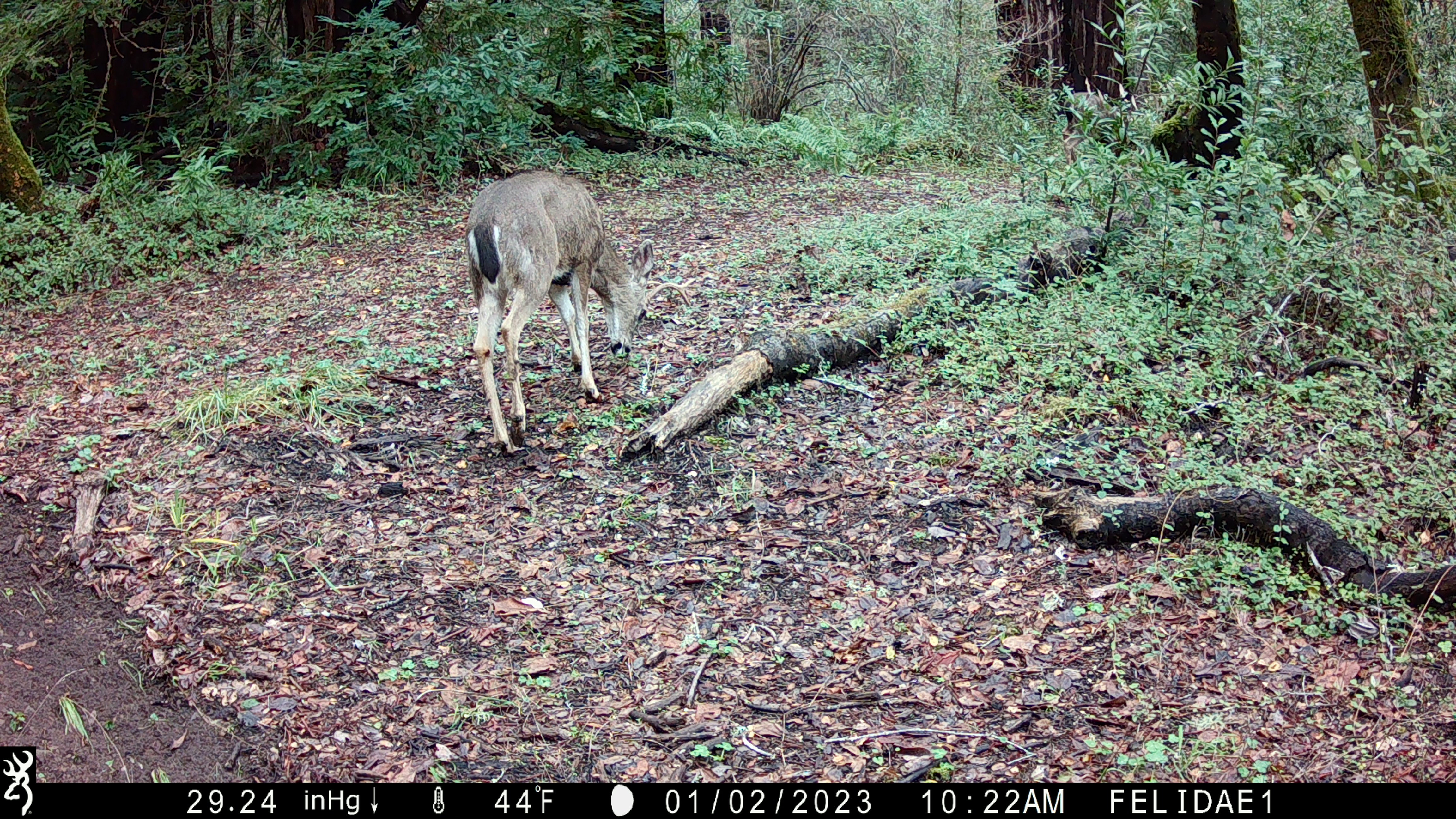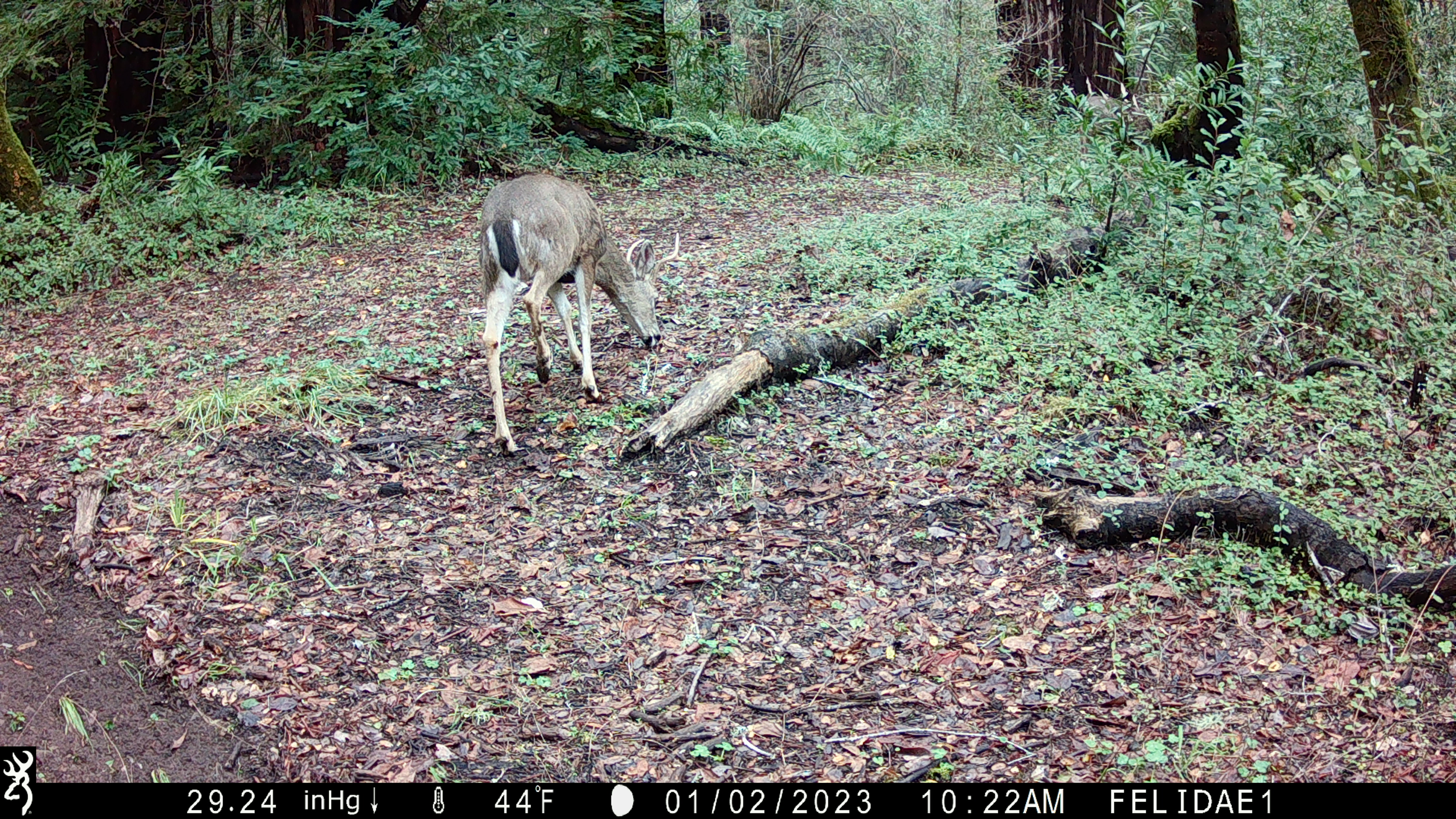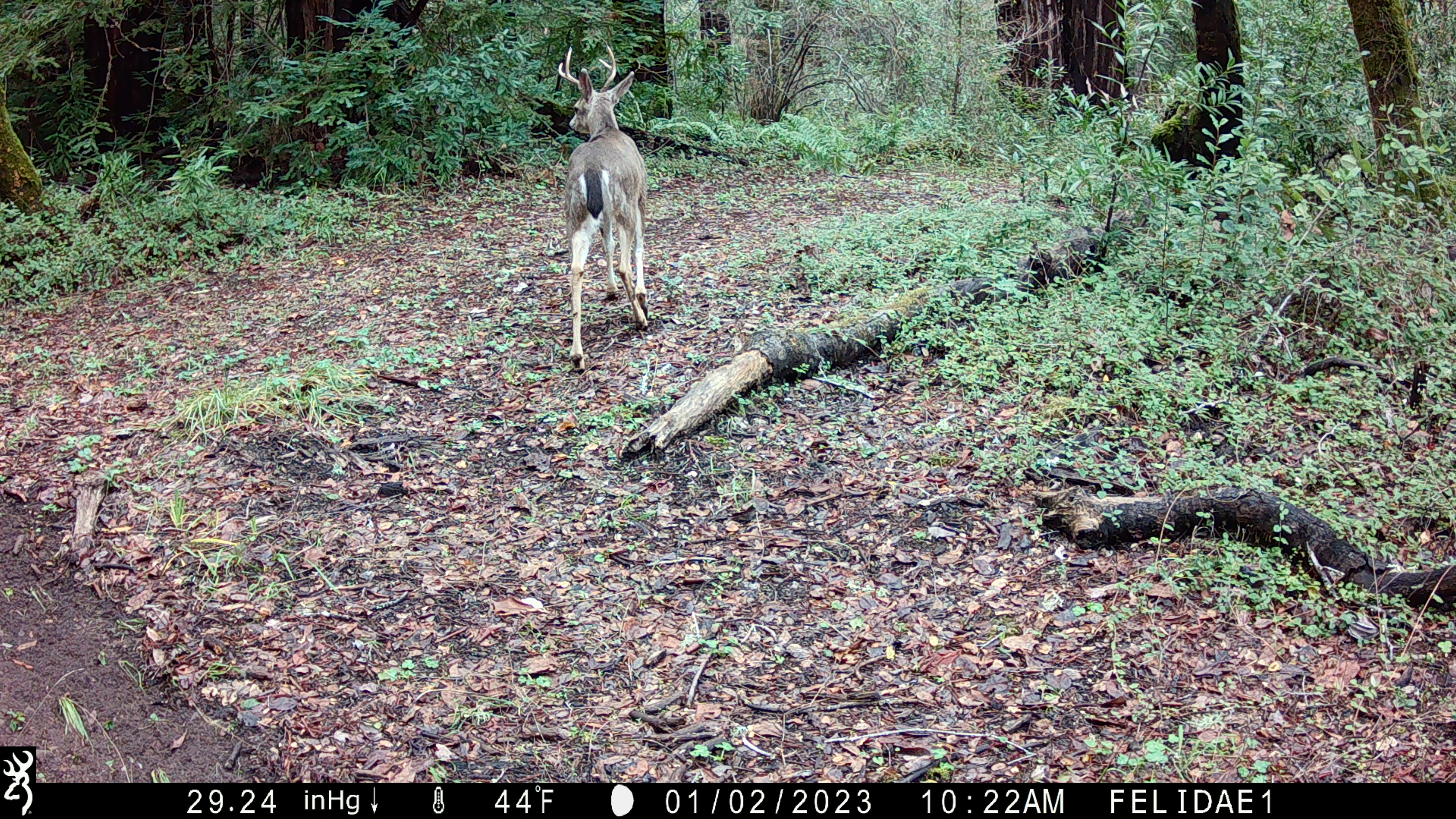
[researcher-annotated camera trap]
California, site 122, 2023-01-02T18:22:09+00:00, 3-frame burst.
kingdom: Animalia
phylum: Chordata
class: Mammalia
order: Artiodactyla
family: Cervidae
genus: Odocoileus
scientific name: Odocoileus hemionus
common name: mule deer